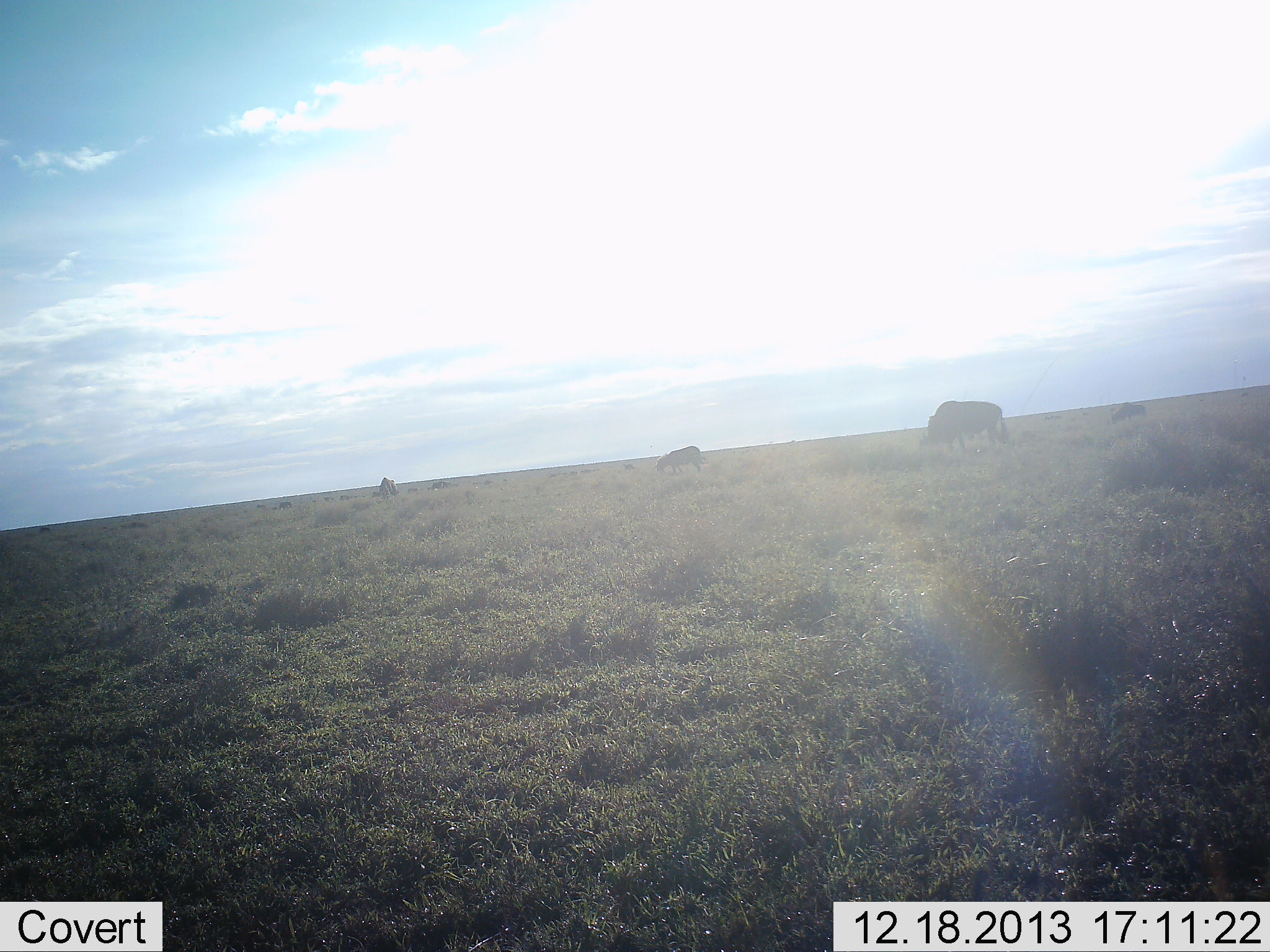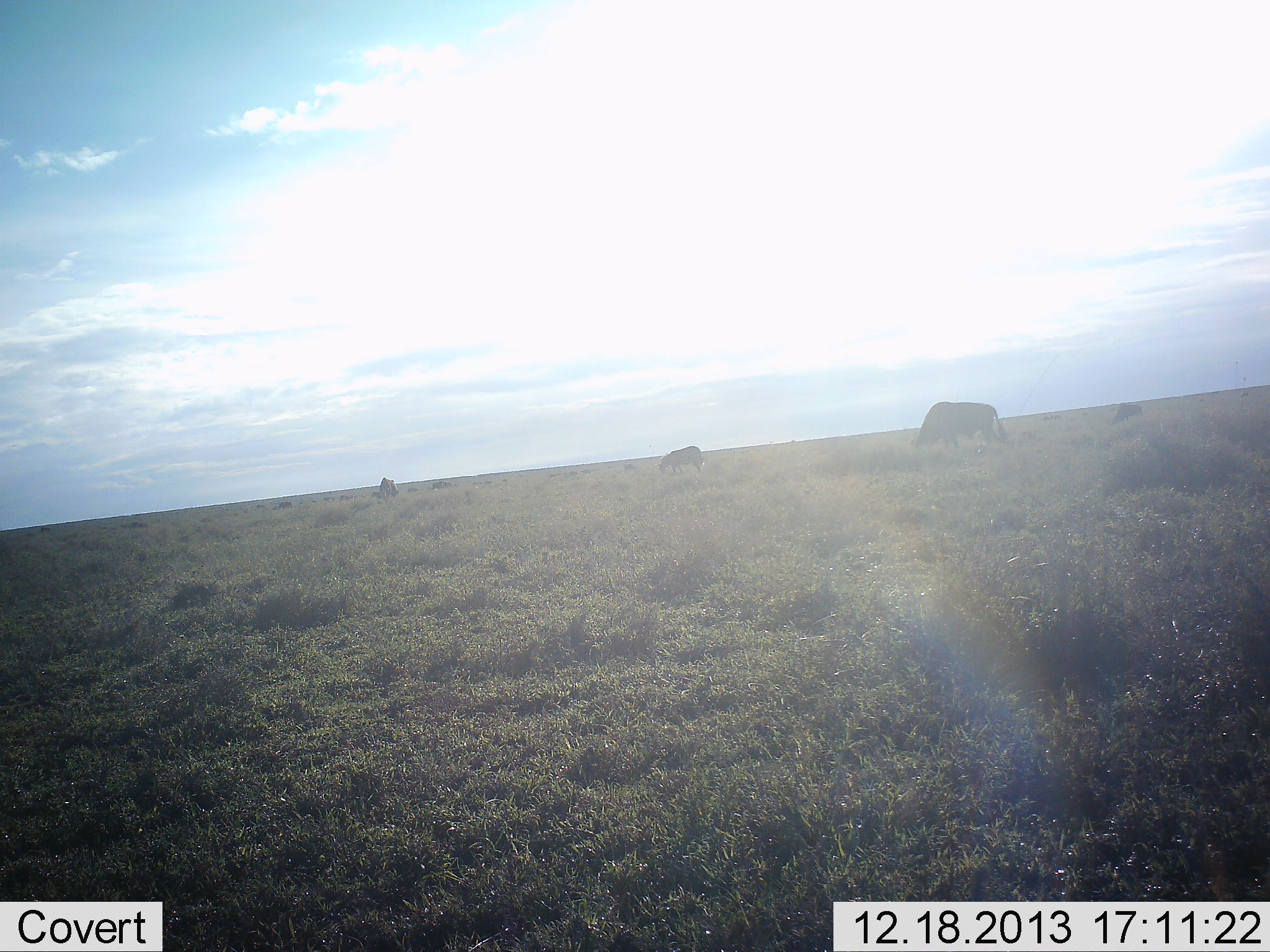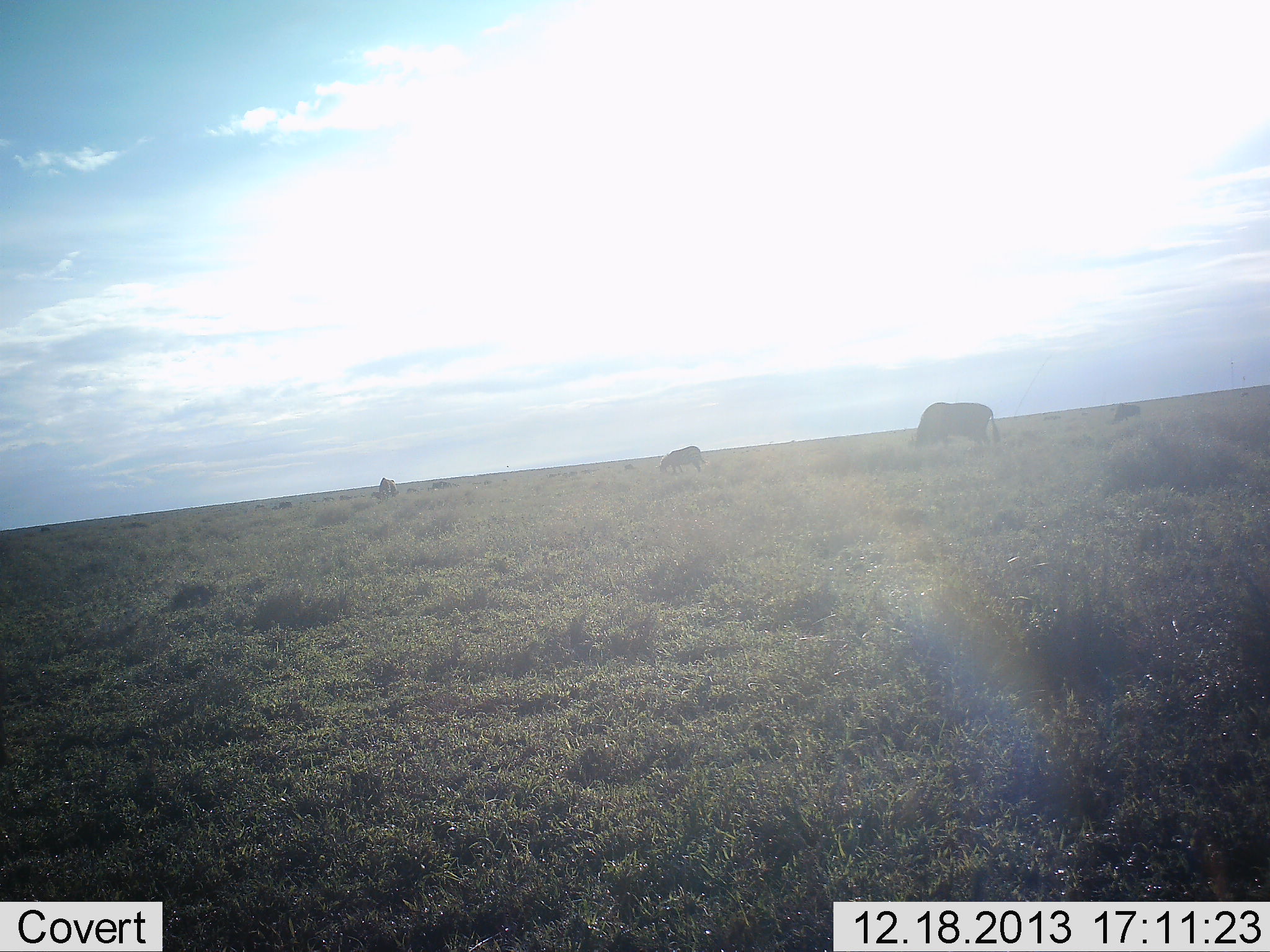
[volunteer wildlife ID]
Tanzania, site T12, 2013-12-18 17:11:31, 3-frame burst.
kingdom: Animalia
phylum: Chordata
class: Mammalia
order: Artiodactyla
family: Bovidae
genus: Connochaetes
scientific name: Connochaetes taurinus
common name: blue wildebeest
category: wildebeest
Wildebeest (blue wildebeest) (Connochaetes taurinus), count 3. Behavior (volunteer vote fractions): standing 18%, resting 0%, moving 18%, interacting 0%. Young present (vote fraction): 0%. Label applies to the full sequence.